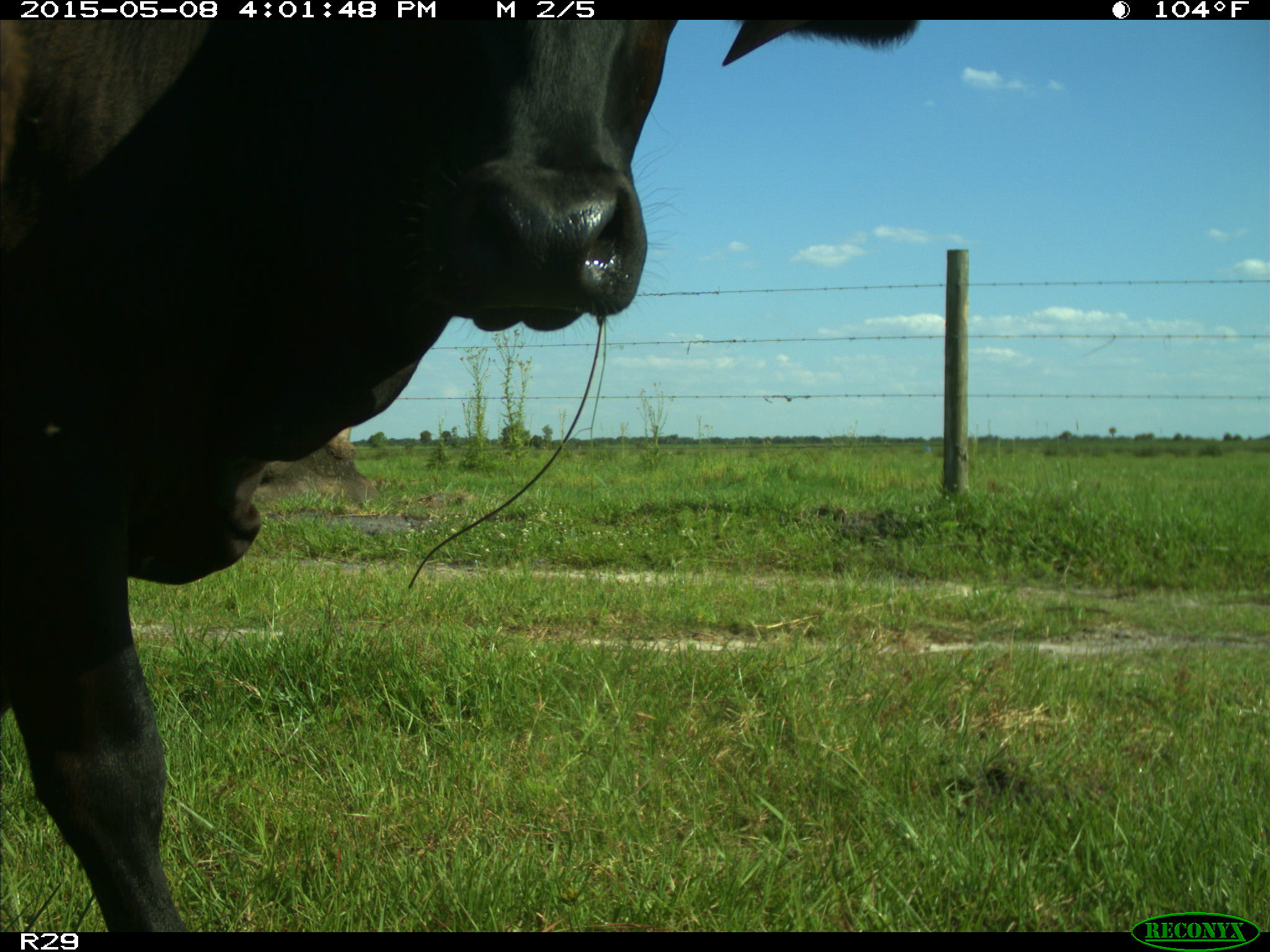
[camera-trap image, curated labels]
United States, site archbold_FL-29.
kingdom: Animalia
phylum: Chordata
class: Mammalia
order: Artiodactyla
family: Bovidae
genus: Bos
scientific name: Bos taurus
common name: domestic cow